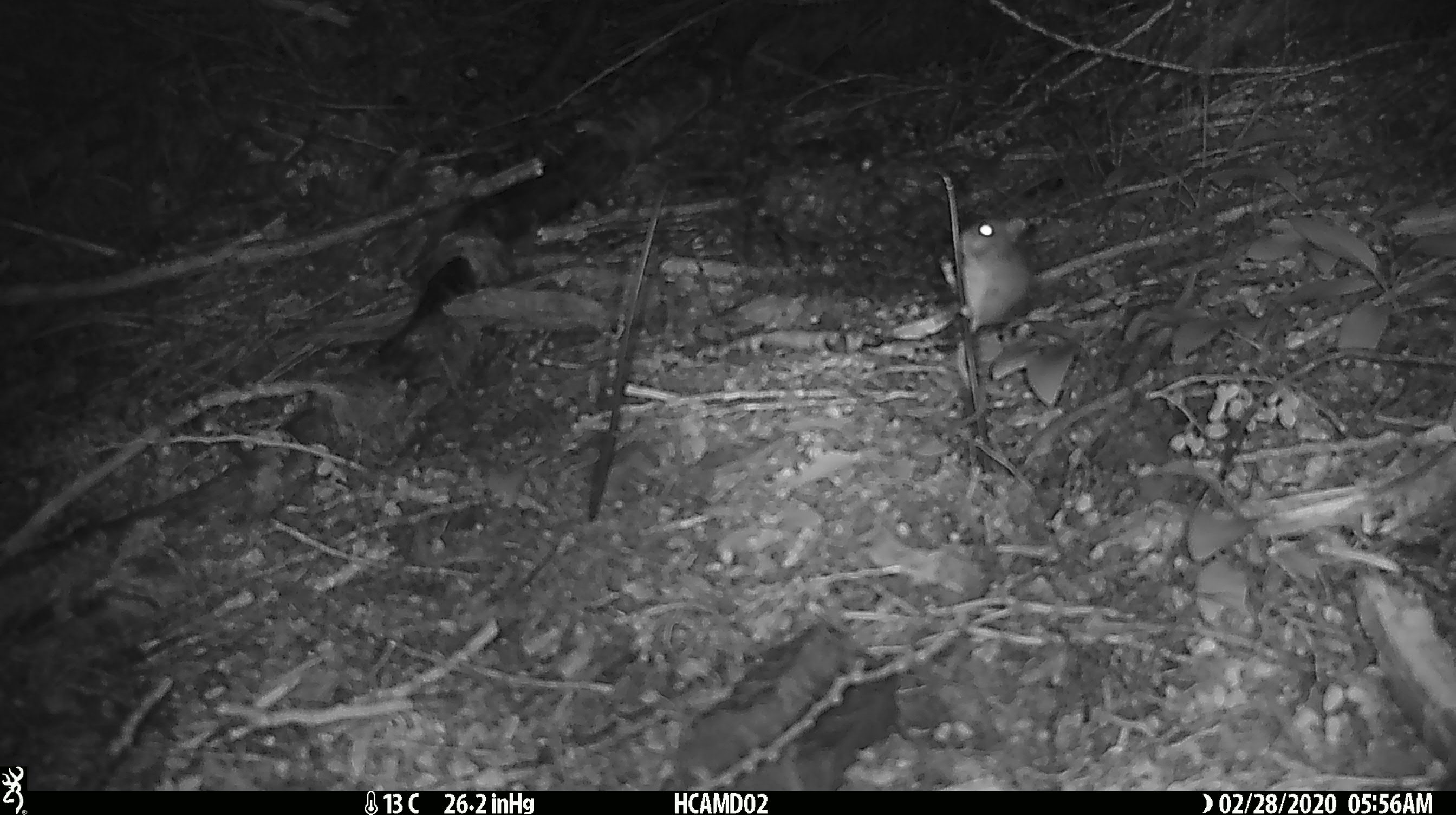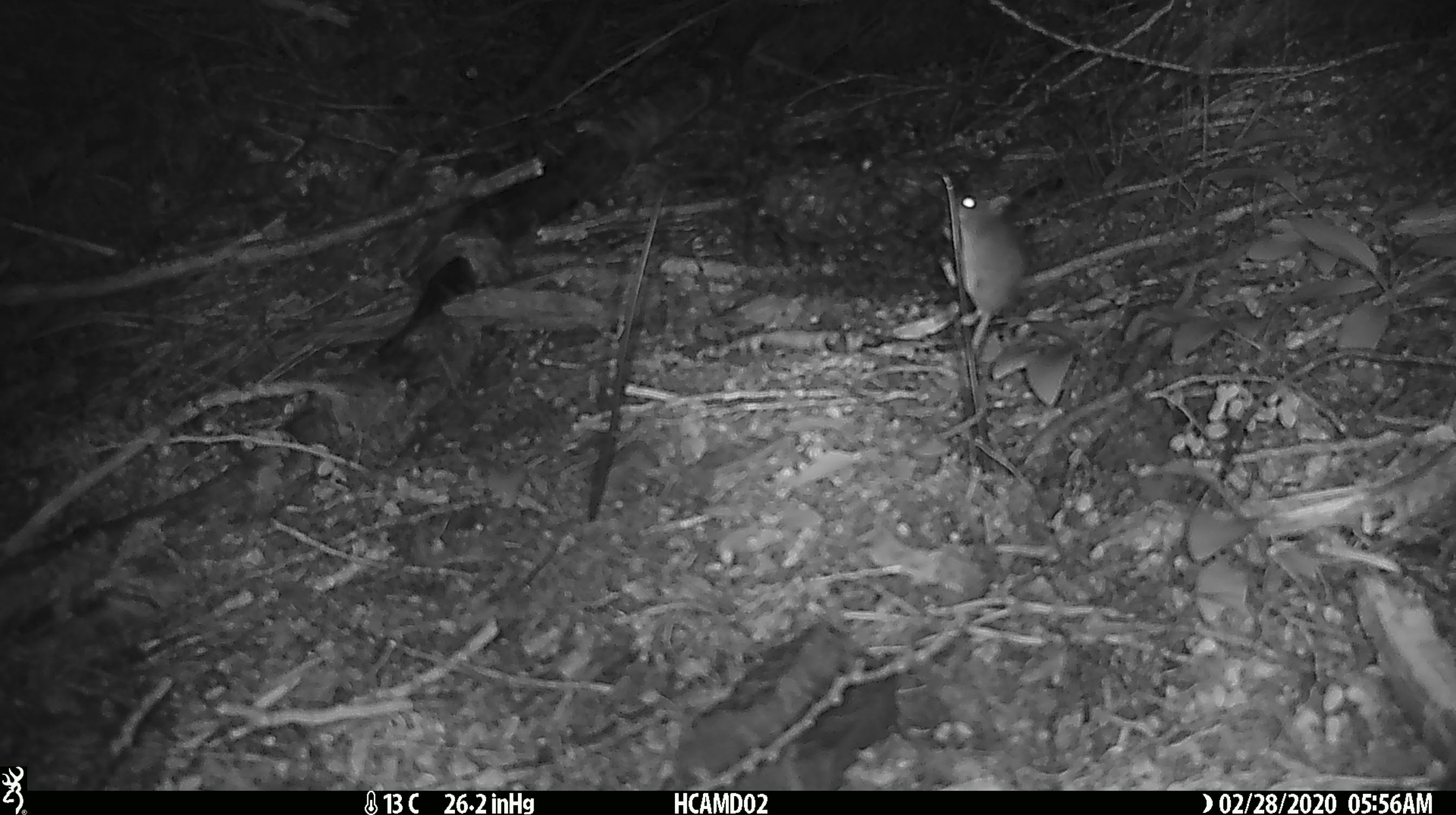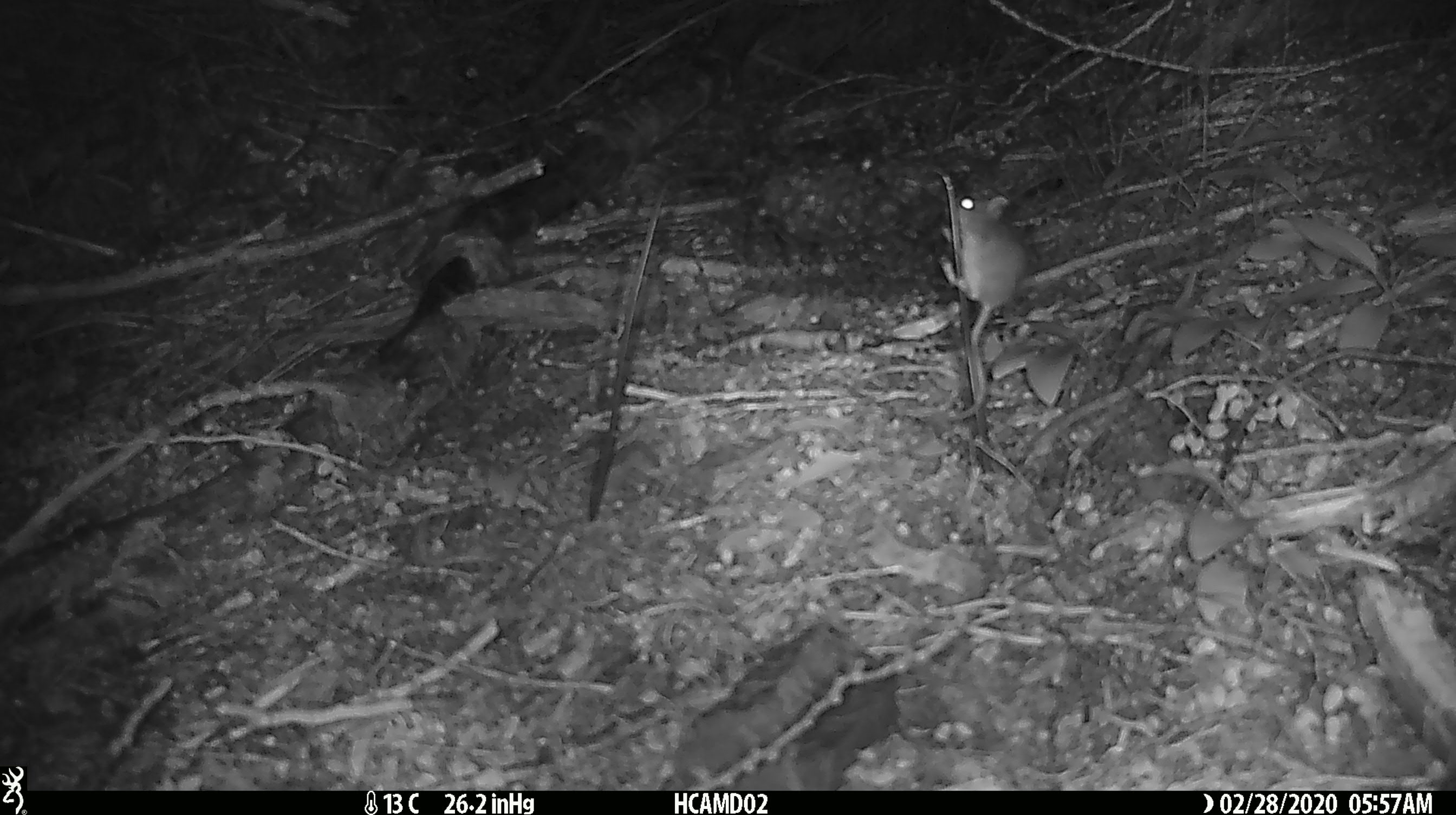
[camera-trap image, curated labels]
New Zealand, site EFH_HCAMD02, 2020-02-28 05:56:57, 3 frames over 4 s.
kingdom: Animalia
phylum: Chordata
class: Mammalia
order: Rodentia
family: Muridae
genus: Mus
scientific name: Mus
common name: mouse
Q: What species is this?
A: Mouse (Mus).